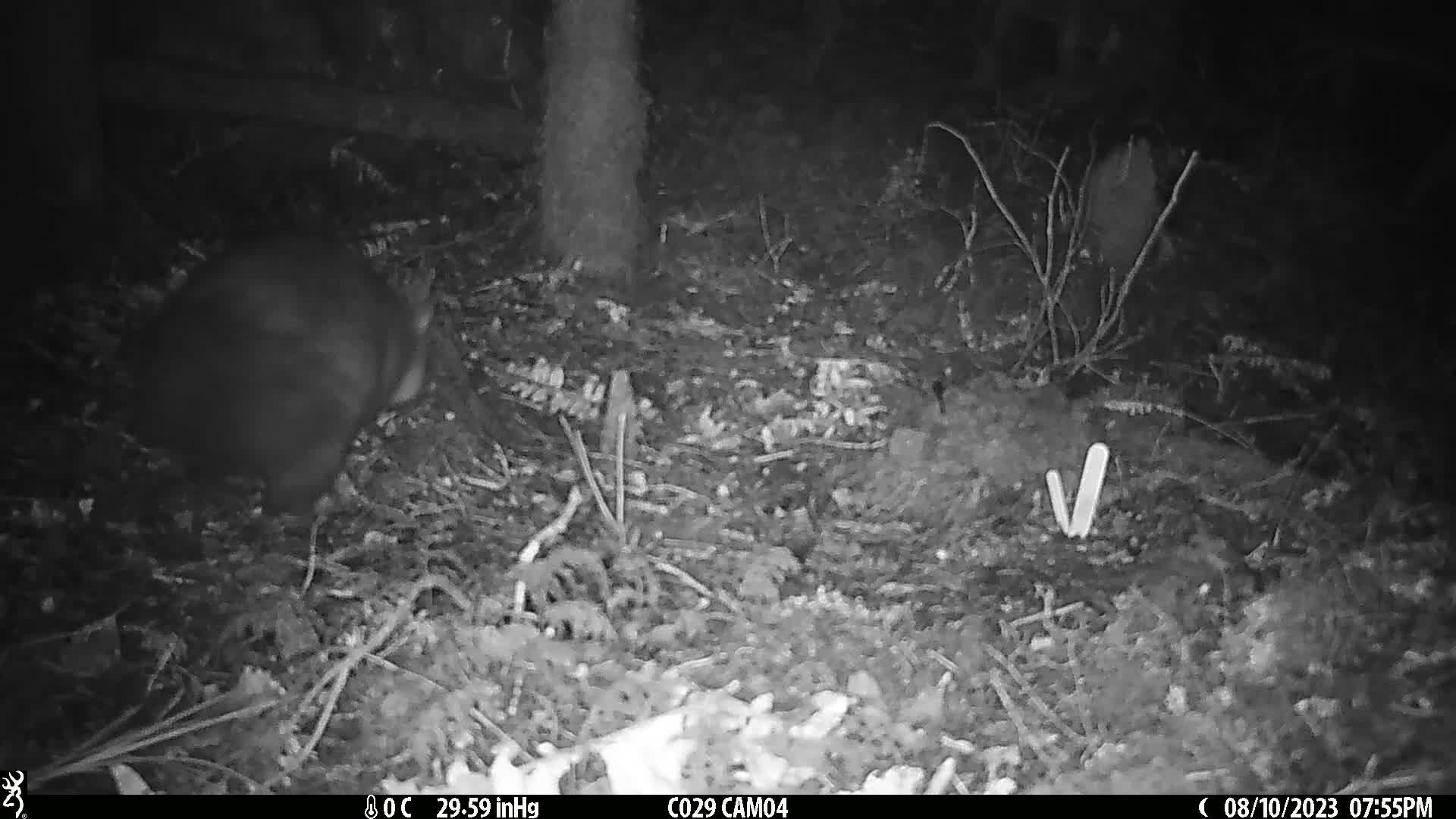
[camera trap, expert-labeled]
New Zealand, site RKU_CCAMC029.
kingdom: Animalia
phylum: Chordata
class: Mammalia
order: Diprotodontia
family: Phalangeridae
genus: Trichosurus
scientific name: Trichosurus vulpecula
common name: common brushtail possum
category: possum